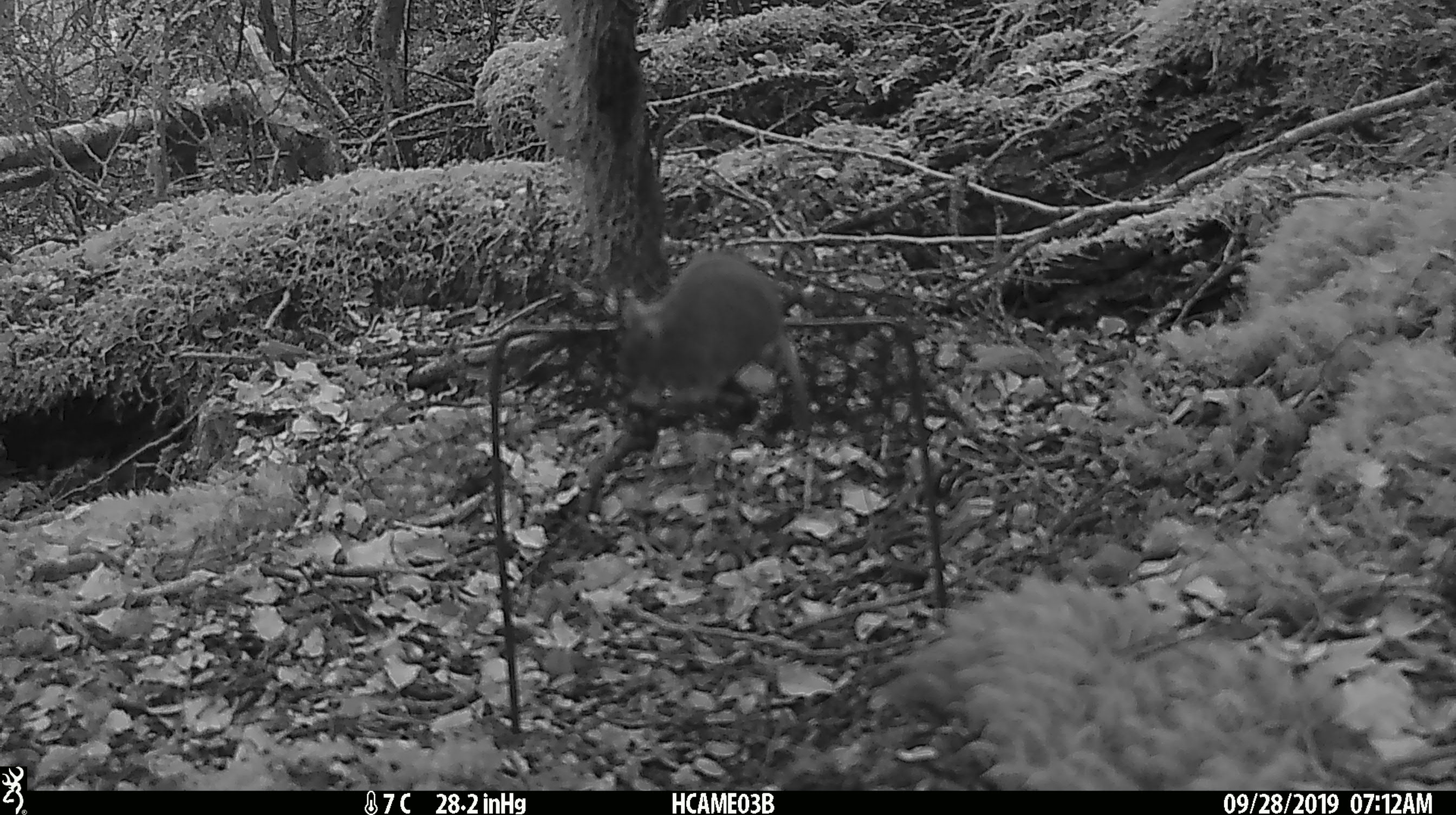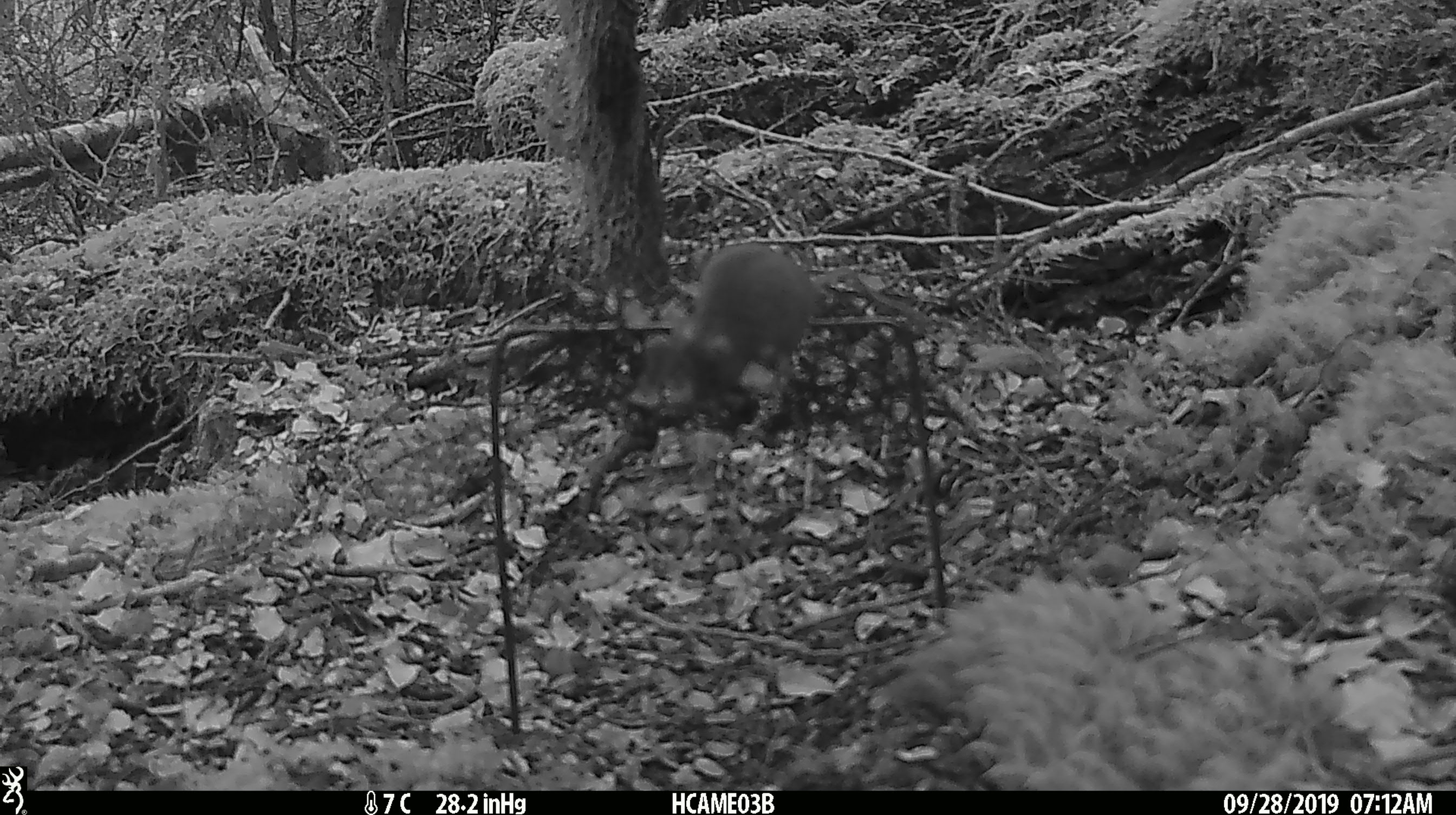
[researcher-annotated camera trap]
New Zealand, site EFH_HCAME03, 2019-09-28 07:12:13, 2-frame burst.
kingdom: Animalia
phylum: Chordata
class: Mammalia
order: Rodentia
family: Muridae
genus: Mus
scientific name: Mus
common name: mouse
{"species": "mouse (Mus)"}